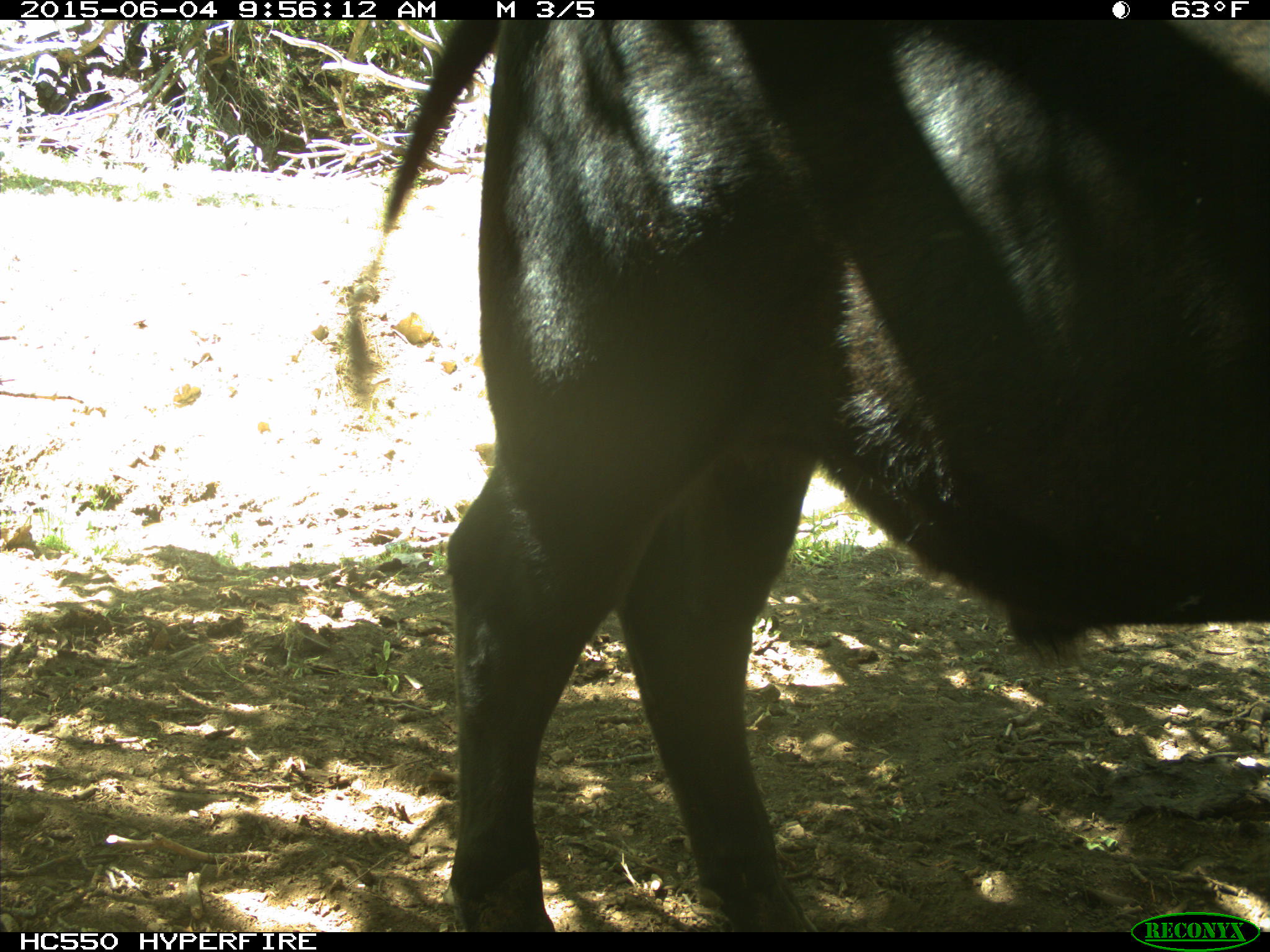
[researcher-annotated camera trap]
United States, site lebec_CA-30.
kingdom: Animalia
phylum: Chordata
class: Mammalia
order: Artiodactyla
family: Bovidae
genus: Bos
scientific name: Bos taurus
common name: domestic cow